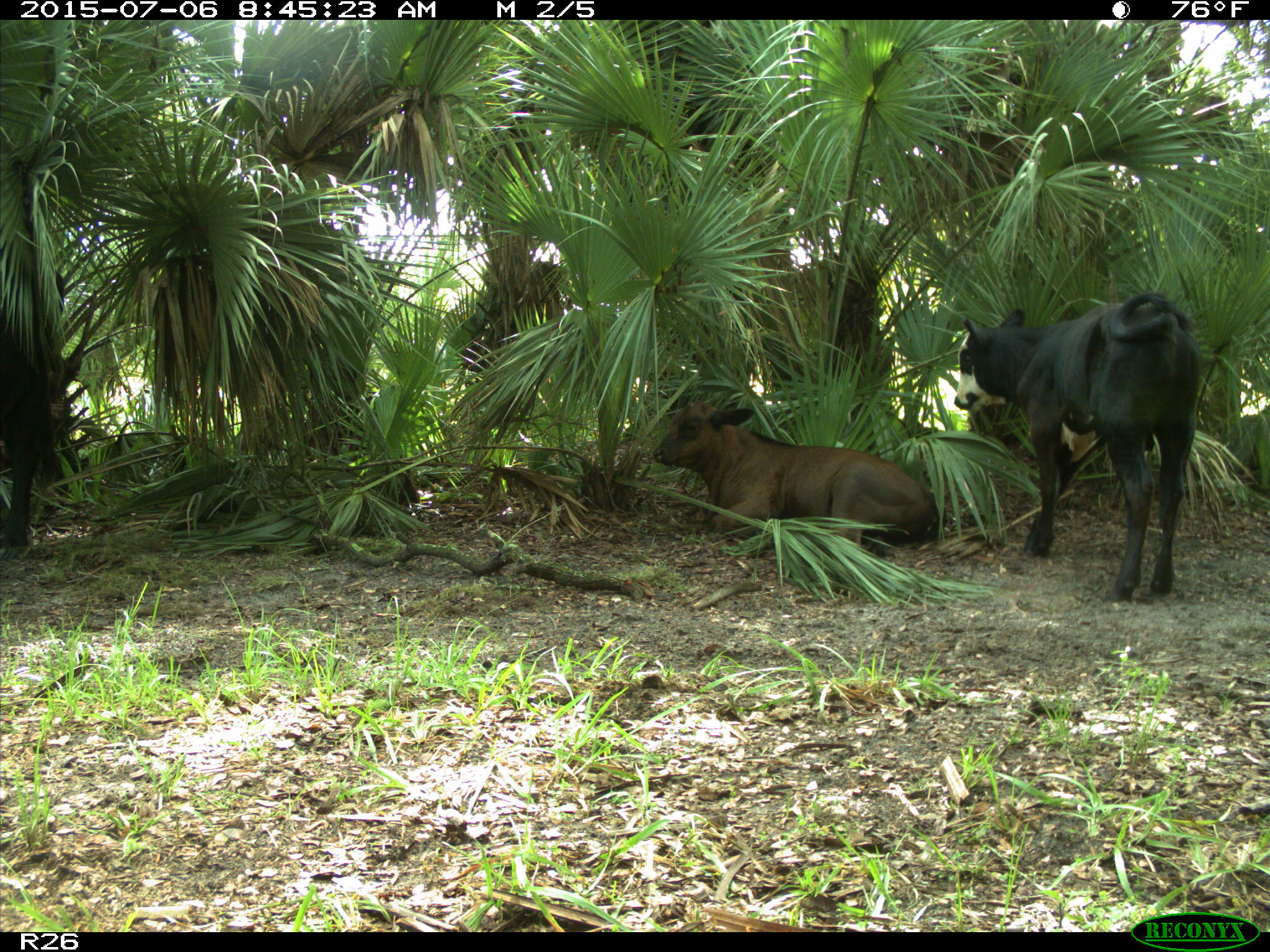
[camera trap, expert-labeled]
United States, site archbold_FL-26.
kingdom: Animalia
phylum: Chordata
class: Mammalia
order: Artiodactyla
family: Bovidae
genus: Bos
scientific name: Bos taurus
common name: domestic cow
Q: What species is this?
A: Bos taurus (domestic cow).